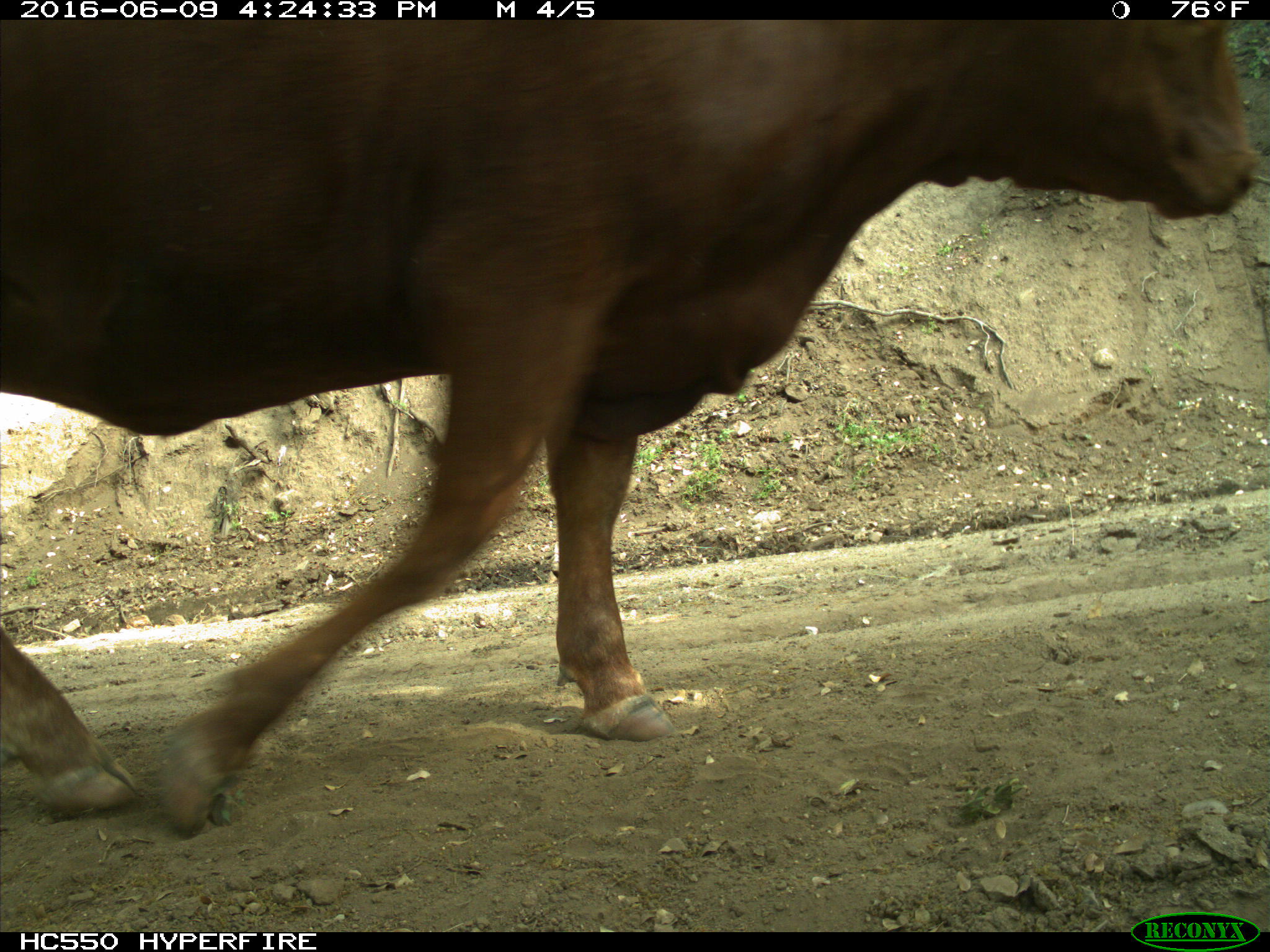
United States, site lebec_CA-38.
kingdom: Animalia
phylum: Chordata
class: Mammalia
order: Artiodactyla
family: Bovidae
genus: Bos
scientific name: Bos taurus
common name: domestic cow